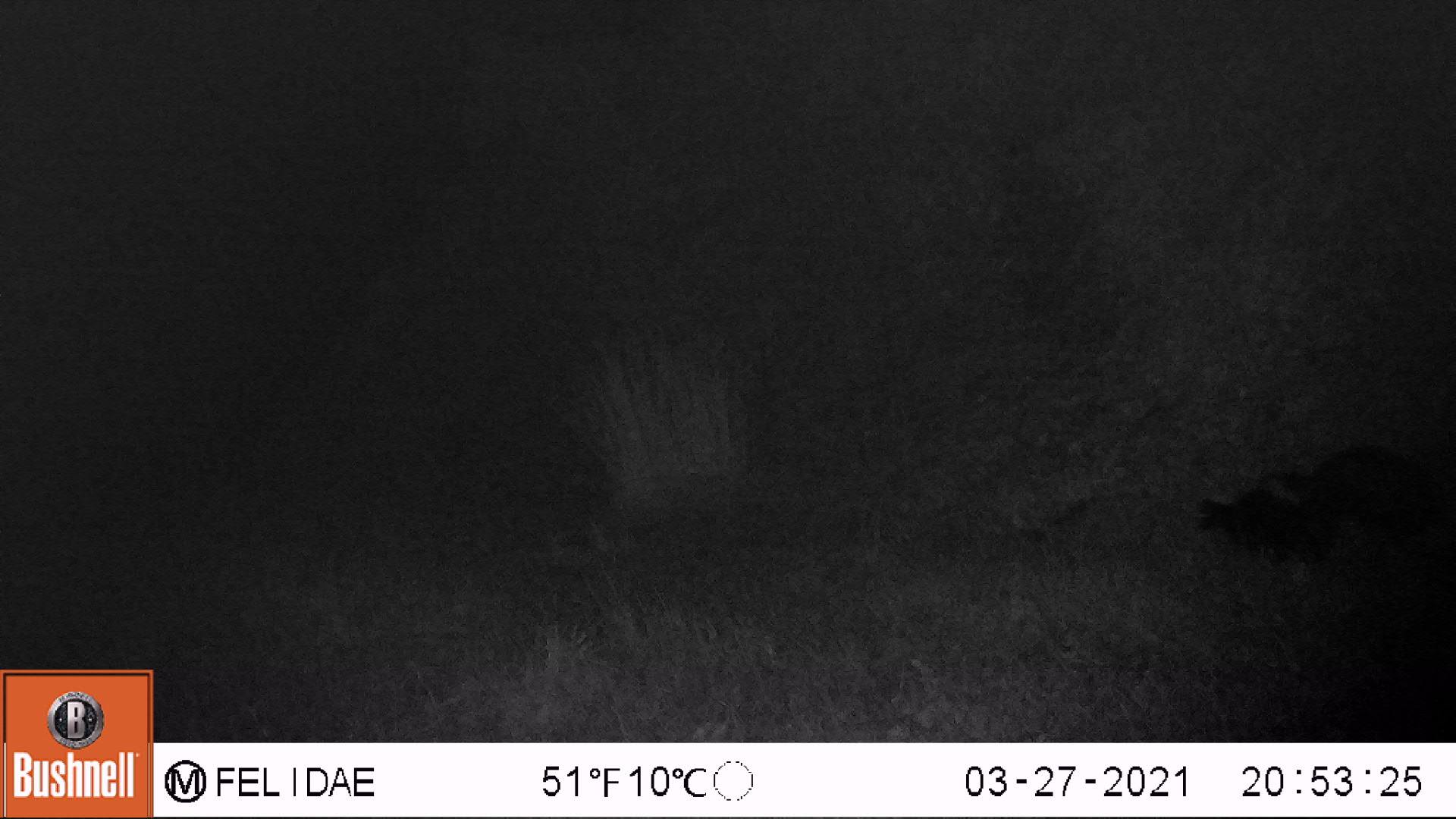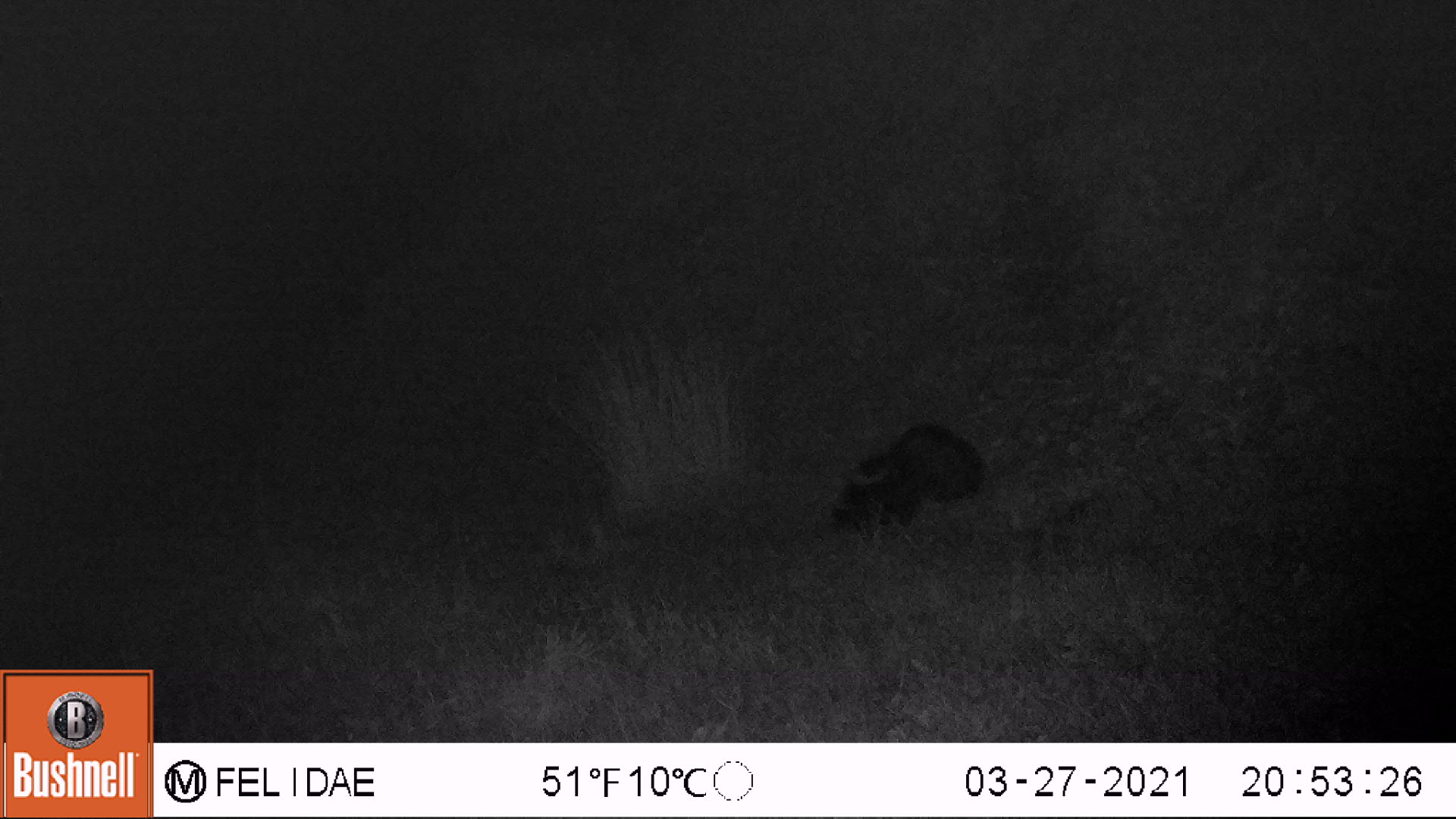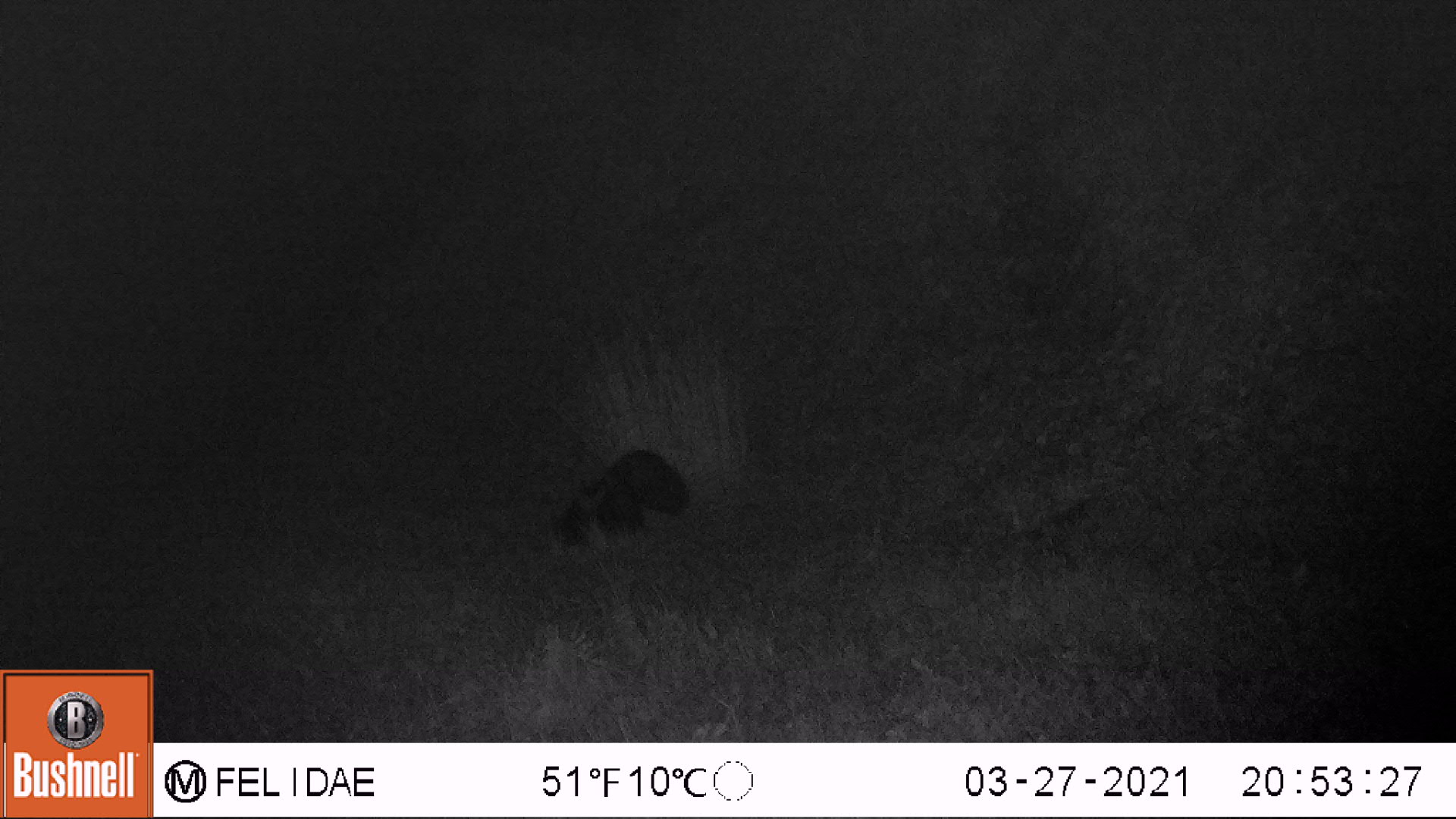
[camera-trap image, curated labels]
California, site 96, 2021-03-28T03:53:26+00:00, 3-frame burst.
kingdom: Animalia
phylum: Chordata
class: Mammalia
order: Carnivora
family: Mephitidae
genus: Mephitis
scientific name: Mephitis mephitis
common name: striped skunk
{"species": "striped skunk (Mephitis mephitis)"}